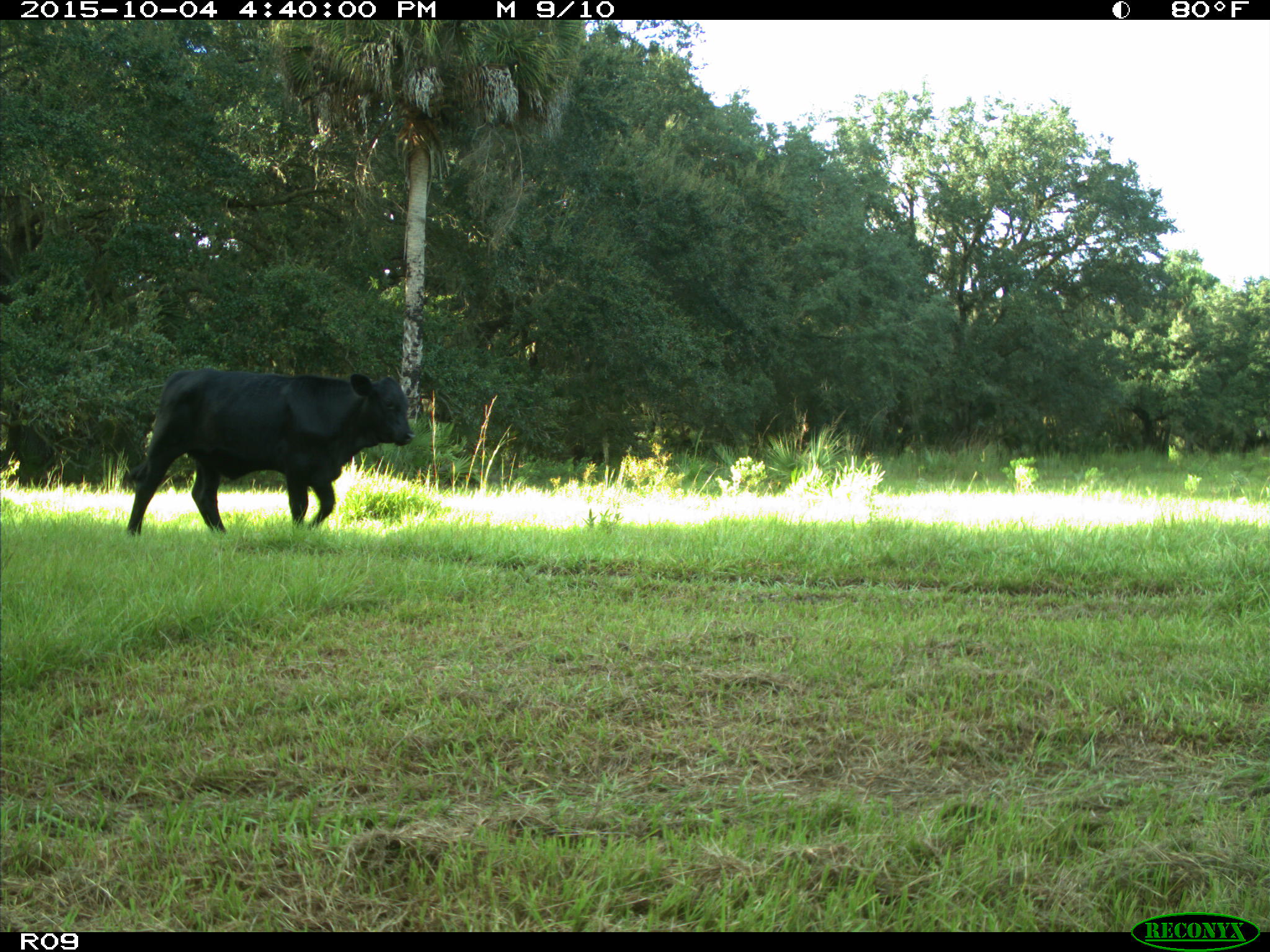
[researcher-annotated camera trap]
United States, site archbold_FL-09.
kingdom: Animalia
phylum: Chordata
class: Mammalia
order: Artiodactyla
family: Bovidae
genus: Bos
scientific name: Bos taurus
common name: domestic cow